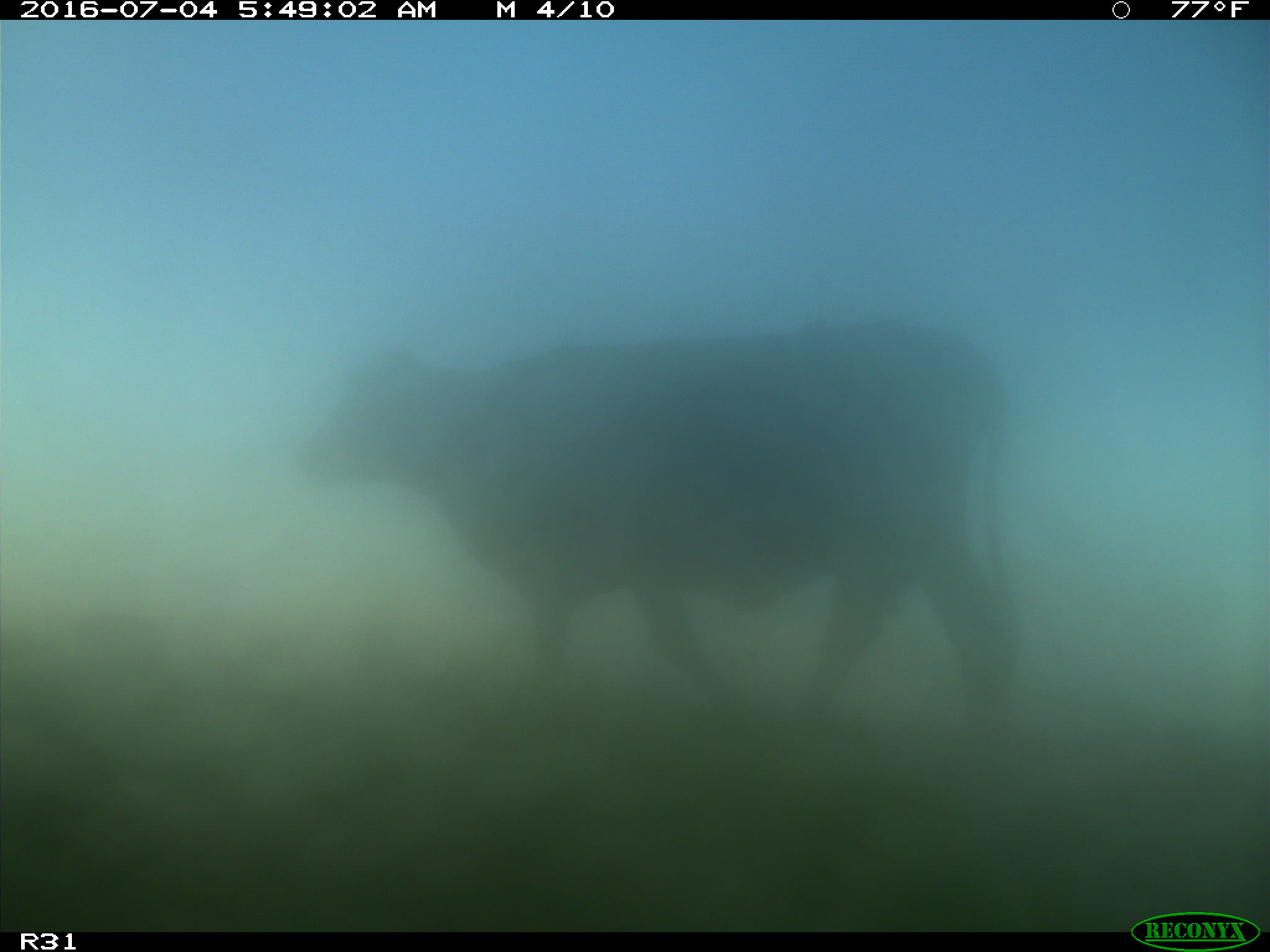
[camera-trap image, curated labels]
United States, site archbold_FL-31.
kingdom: Animalia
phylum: Chordata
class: Mammalia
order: Artiodactyla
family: Bovidae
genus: Bos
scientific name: Bos taurus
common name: domestic cow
Bos taurus (domestic cow).